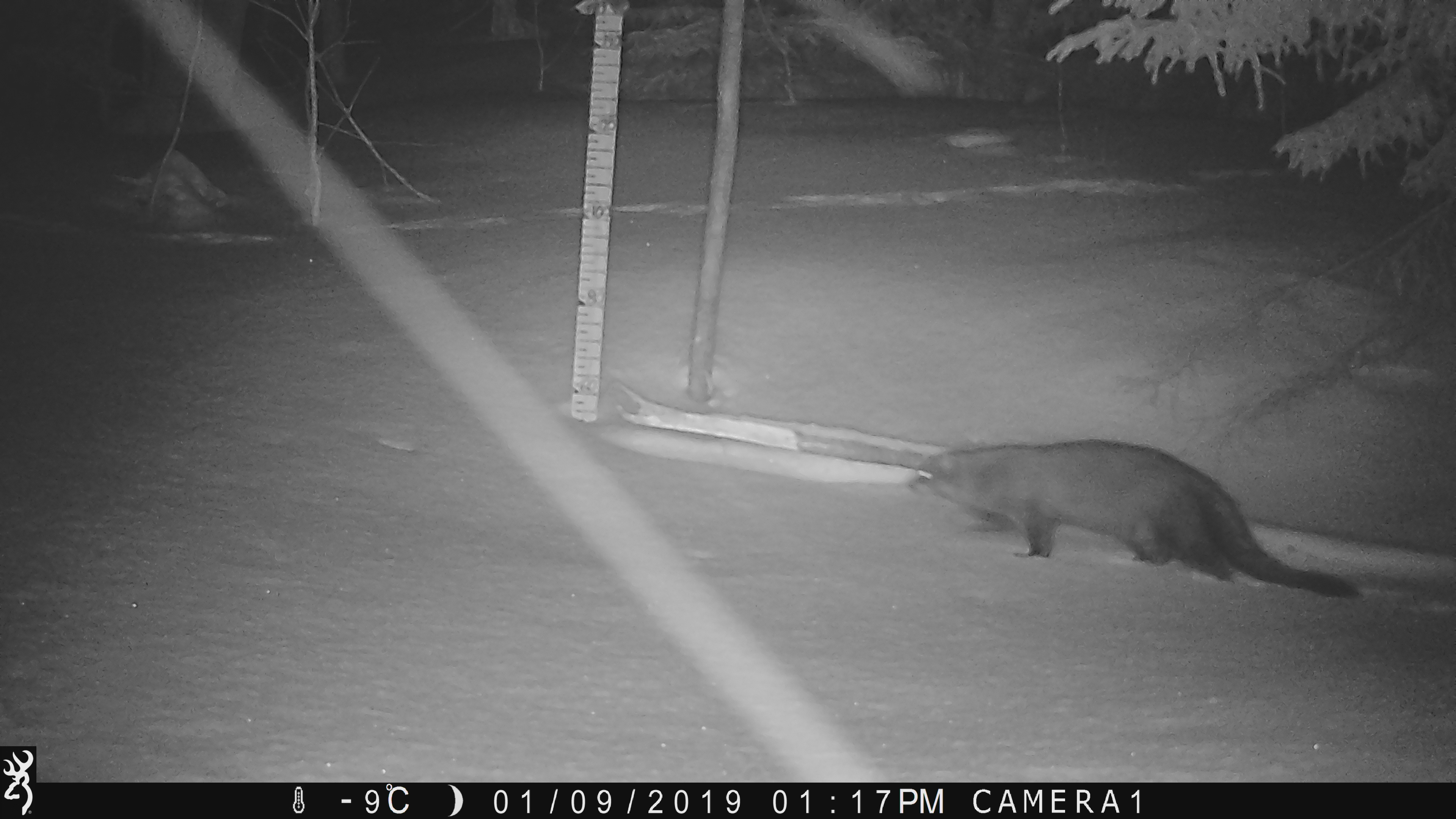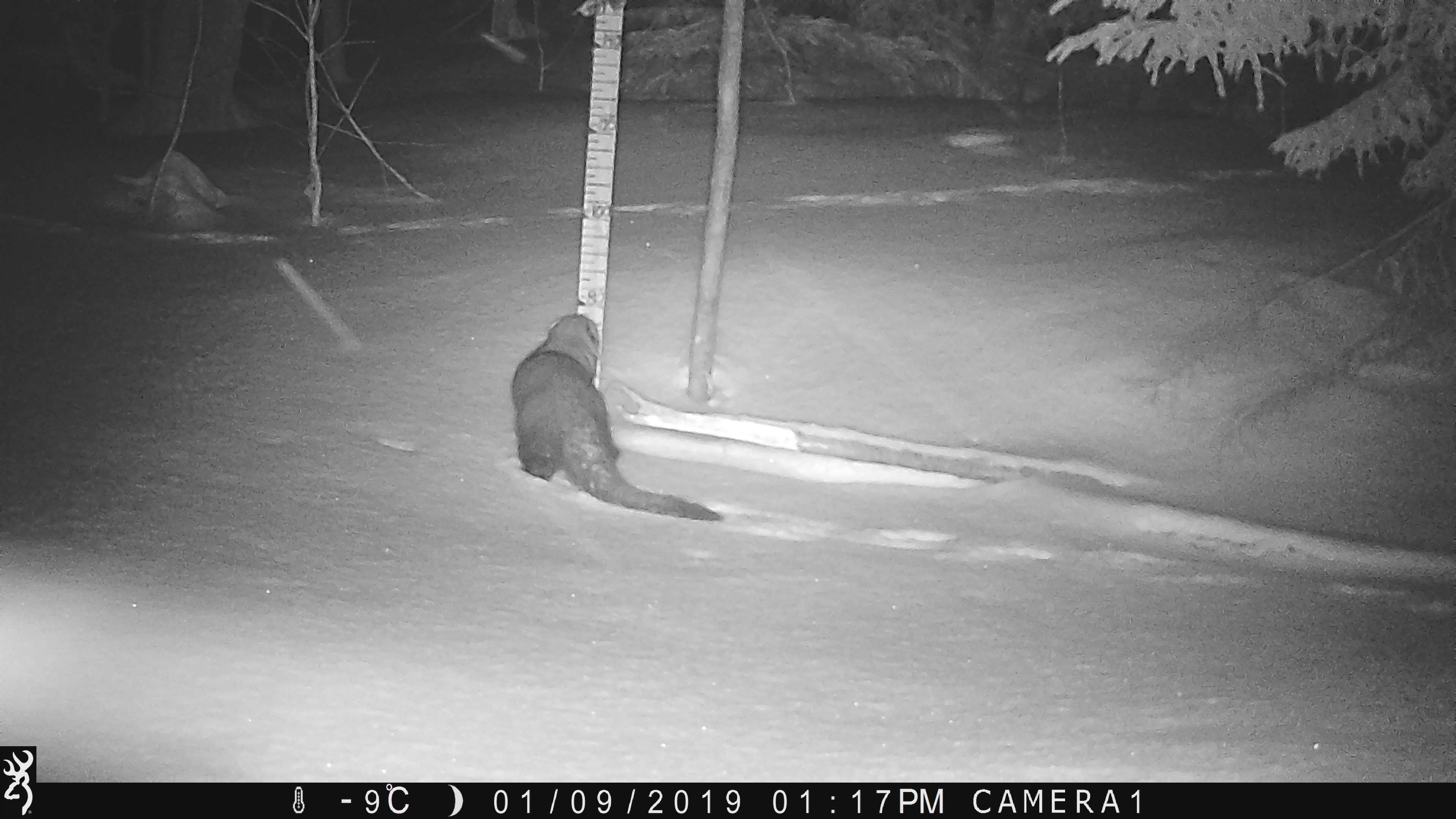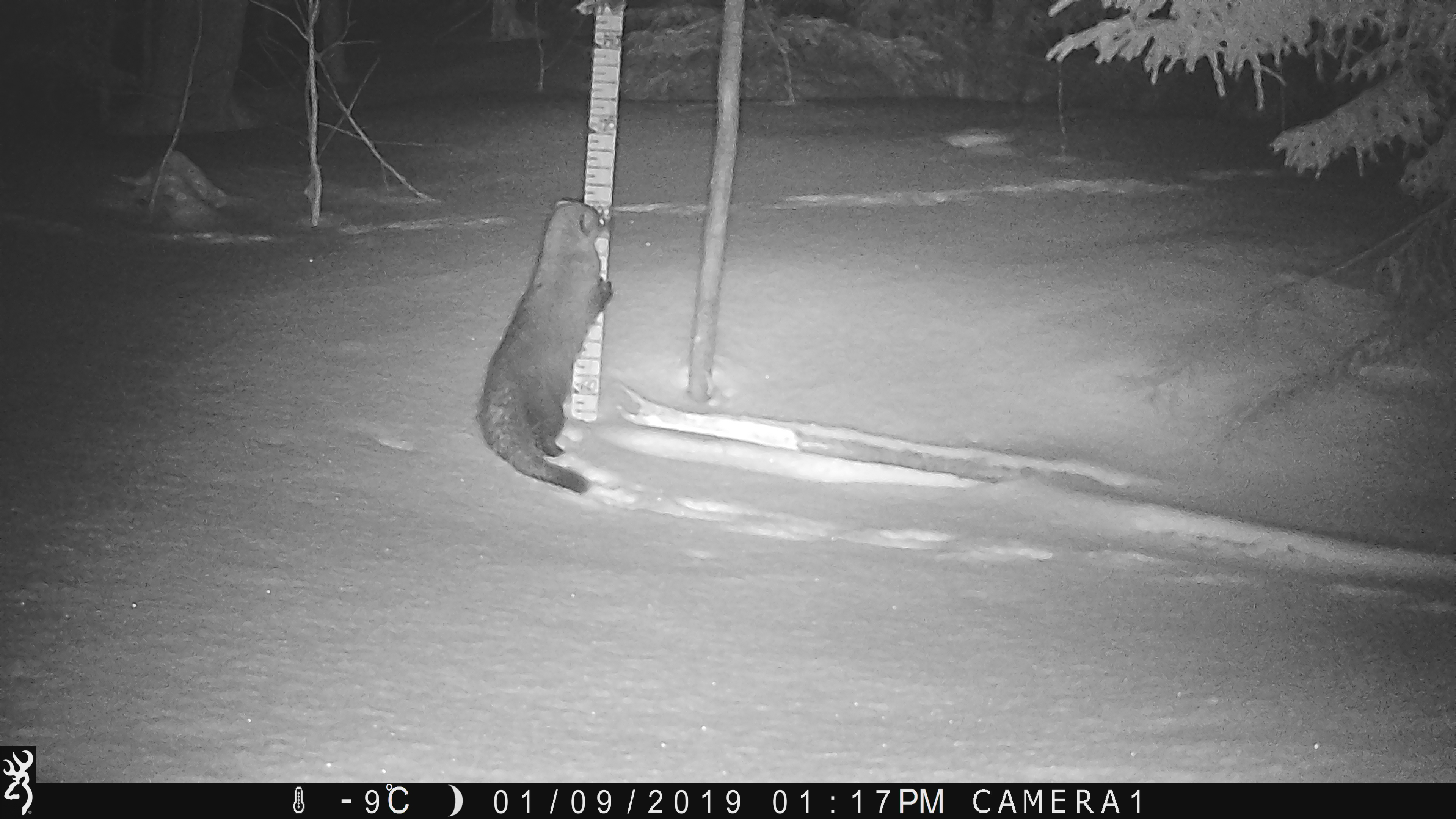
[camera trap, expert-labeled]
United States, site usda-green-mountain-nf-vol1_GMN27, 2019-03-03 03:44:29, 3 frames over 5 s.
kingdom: Animalia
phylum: Chordata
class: Mammalia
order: Carnivora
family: Mustelidae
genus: Pekania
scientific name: Pekania pennanti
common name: fisher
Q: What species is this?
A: Fisher (Pekania pennanti).